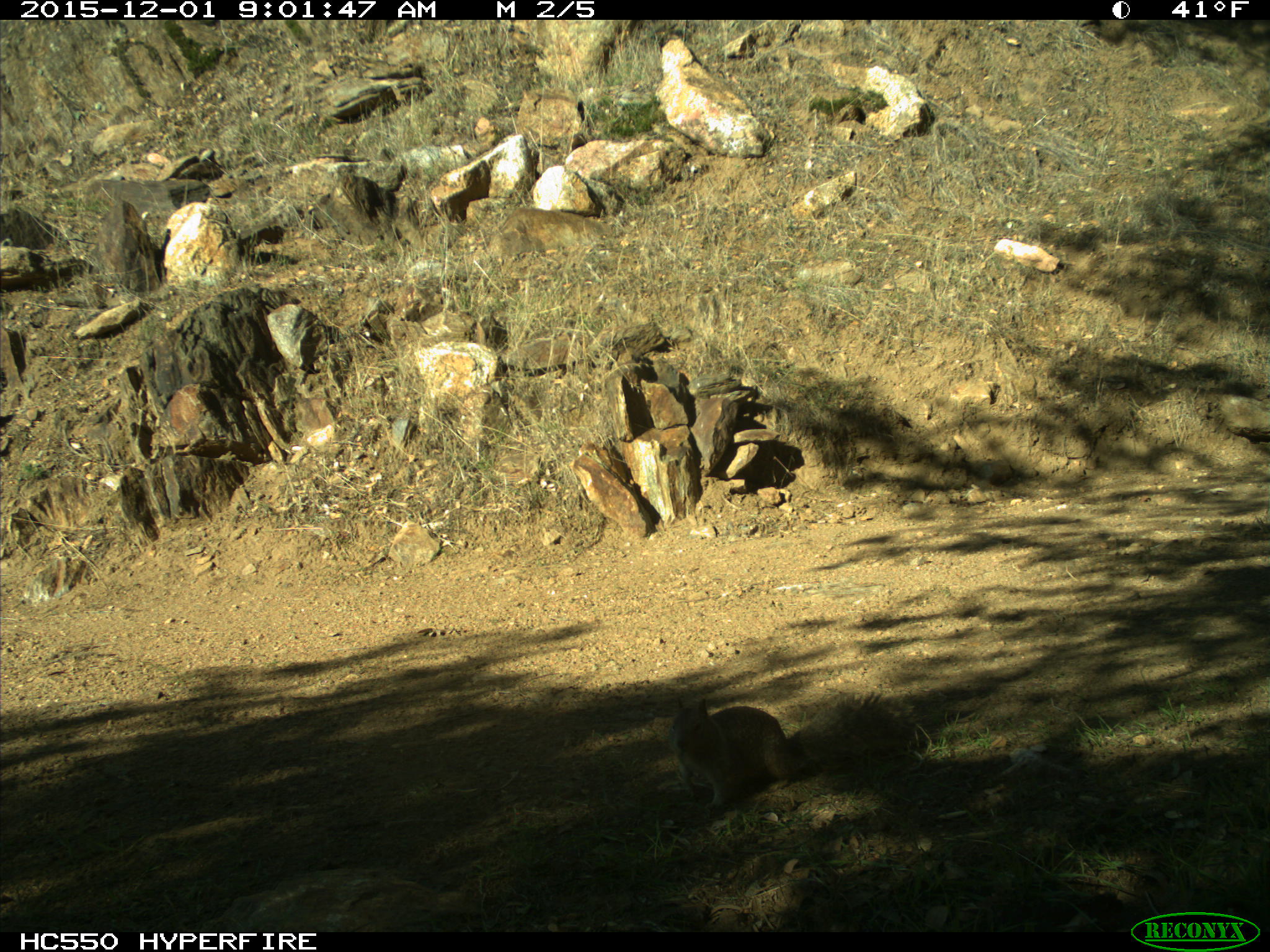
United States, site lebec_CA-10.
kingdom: Animalia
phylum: Chordata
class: Mammalia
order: Rodentia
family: Sciuridae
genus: Sciurus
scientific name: Sciurus carolinensis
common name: eastern gray squirrel